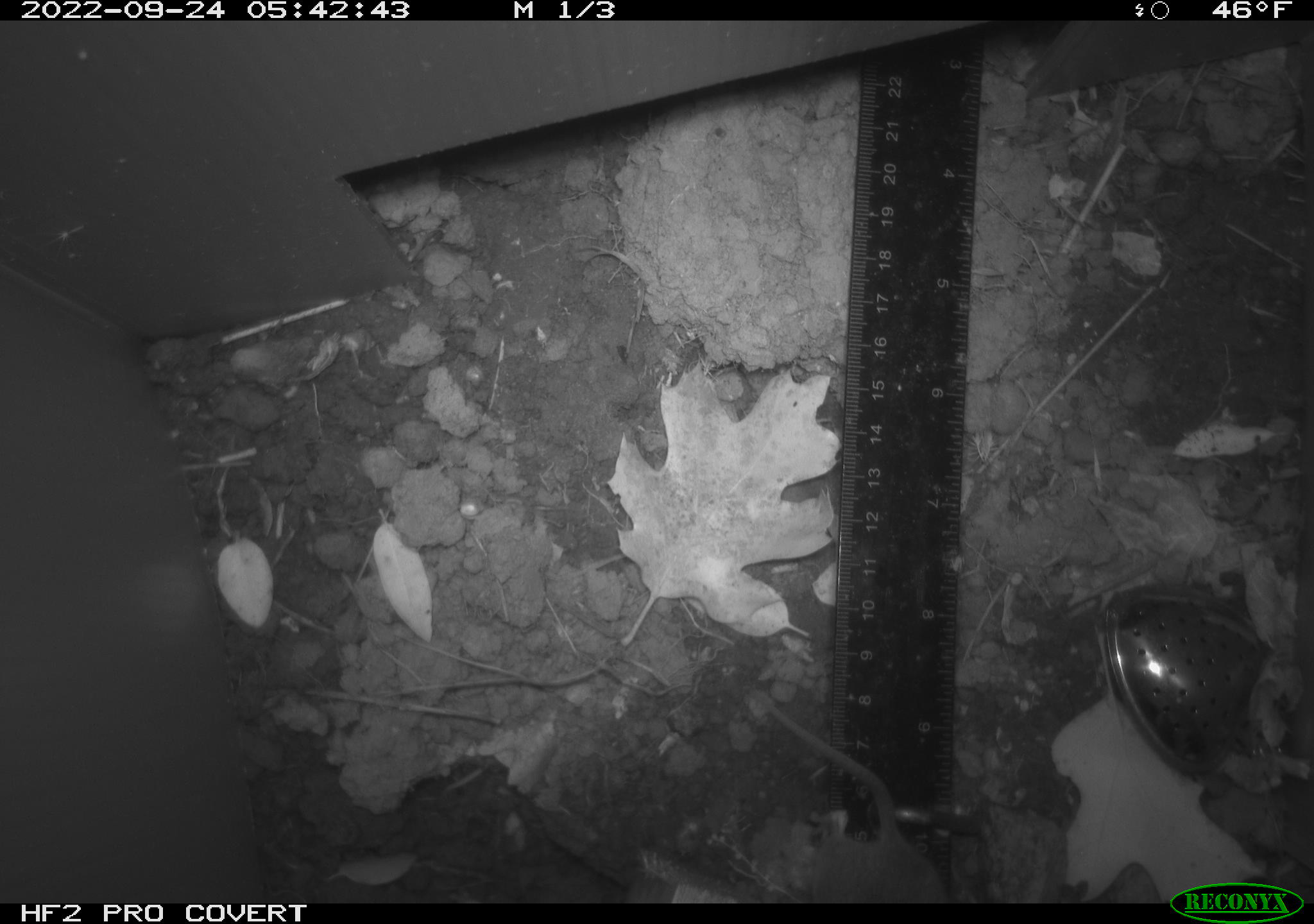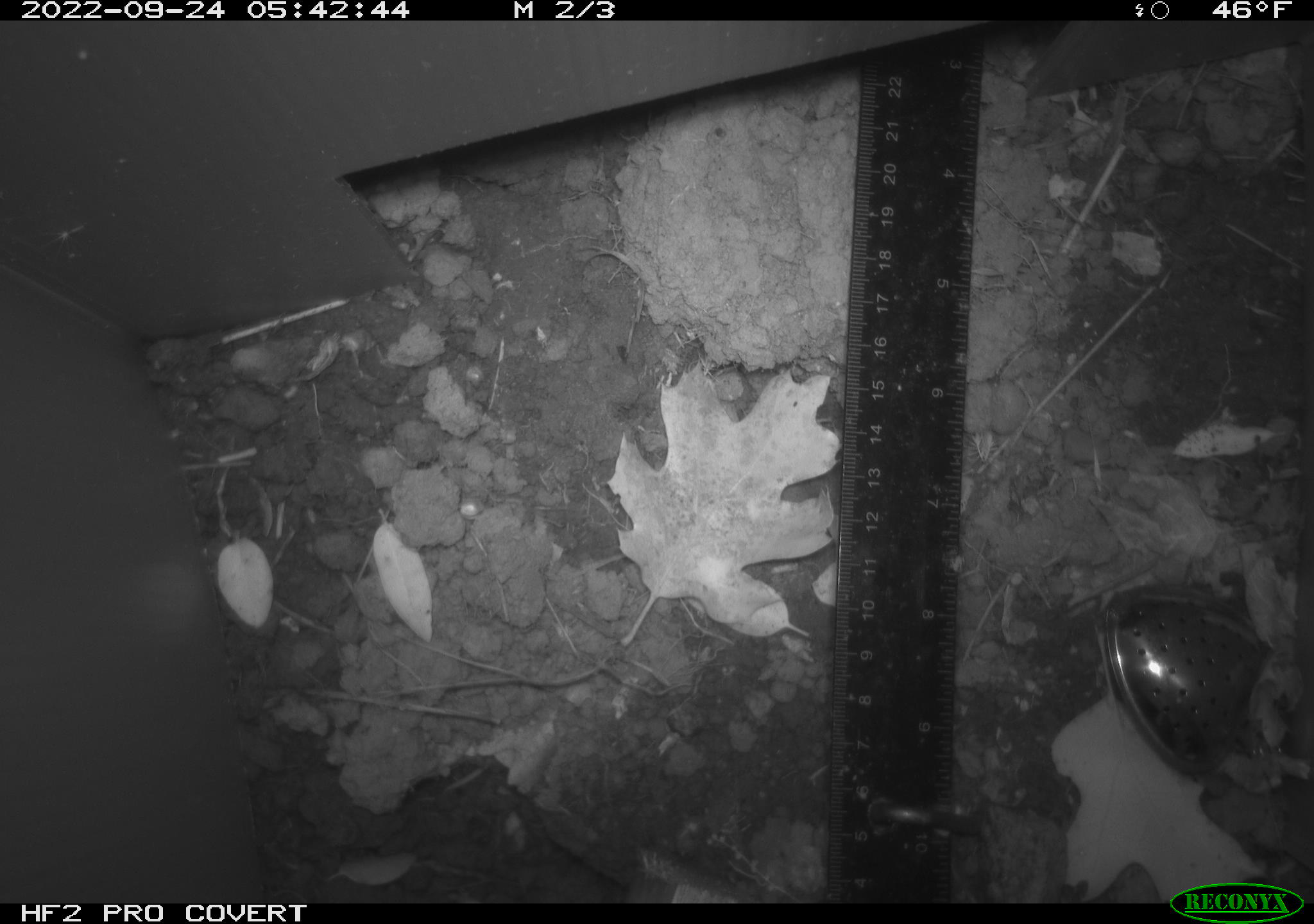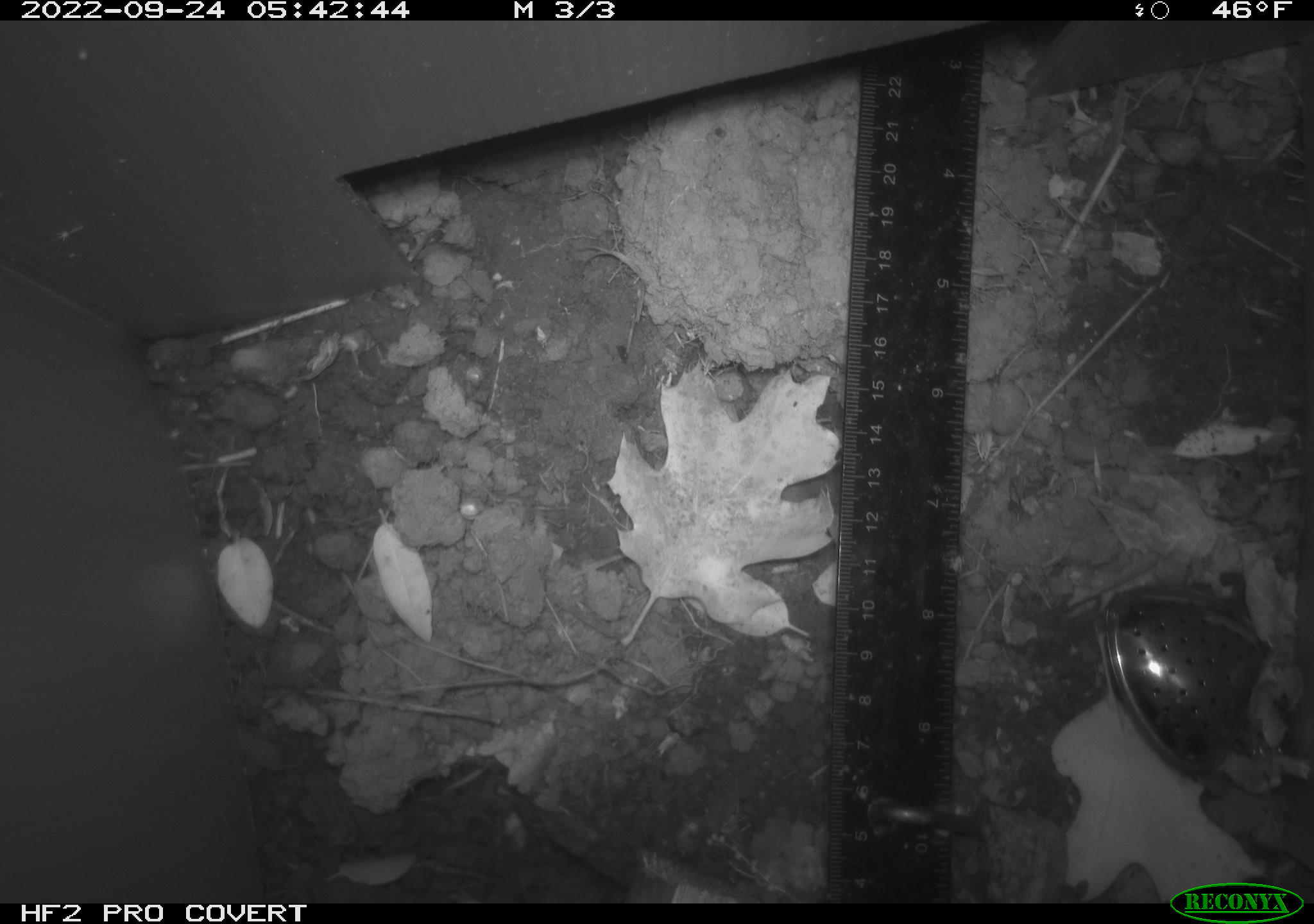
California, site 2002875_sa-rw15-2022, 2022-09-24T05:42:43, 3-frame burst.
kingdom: Animalia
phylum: Chordata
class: Mammalia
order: Rodentia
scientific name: Rodentia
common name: mouse species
Mouse species (Rodentia).